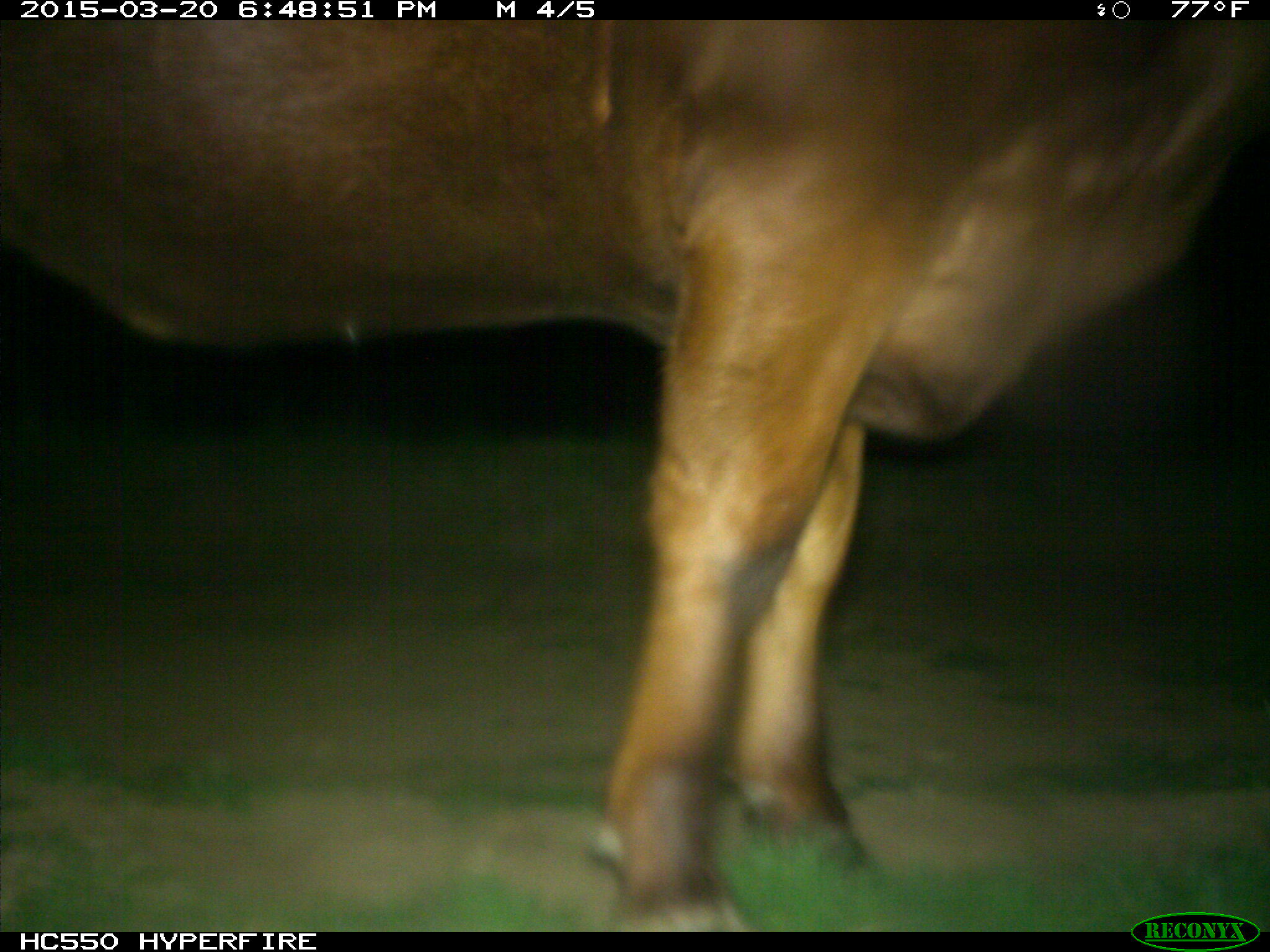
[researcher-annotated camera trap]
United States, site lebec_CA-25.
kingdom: Animalia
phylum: Chordata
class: Mammalia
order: Artiodactyla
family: Bovidae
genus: Bos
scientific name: Bos taurus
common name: domestic cow